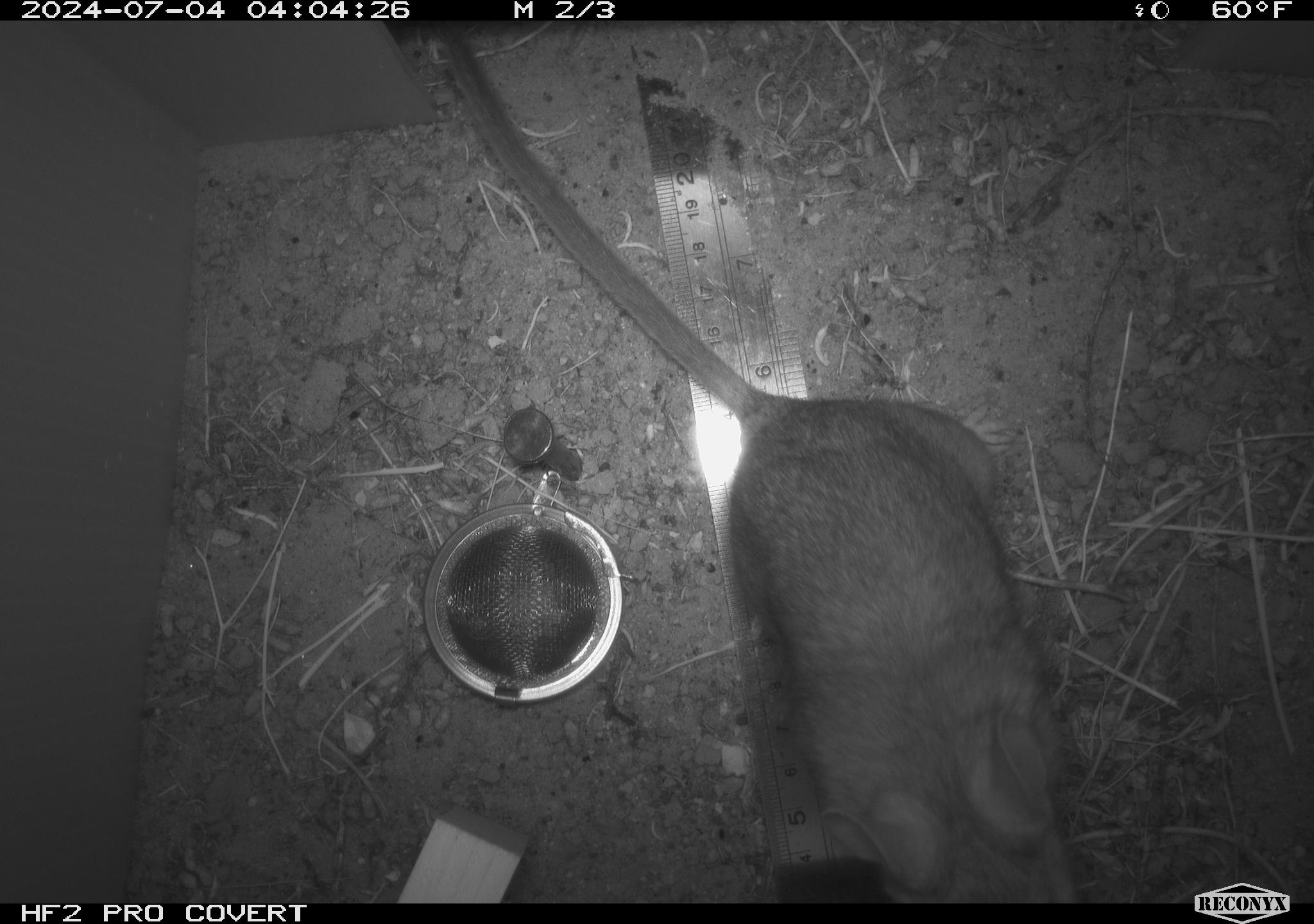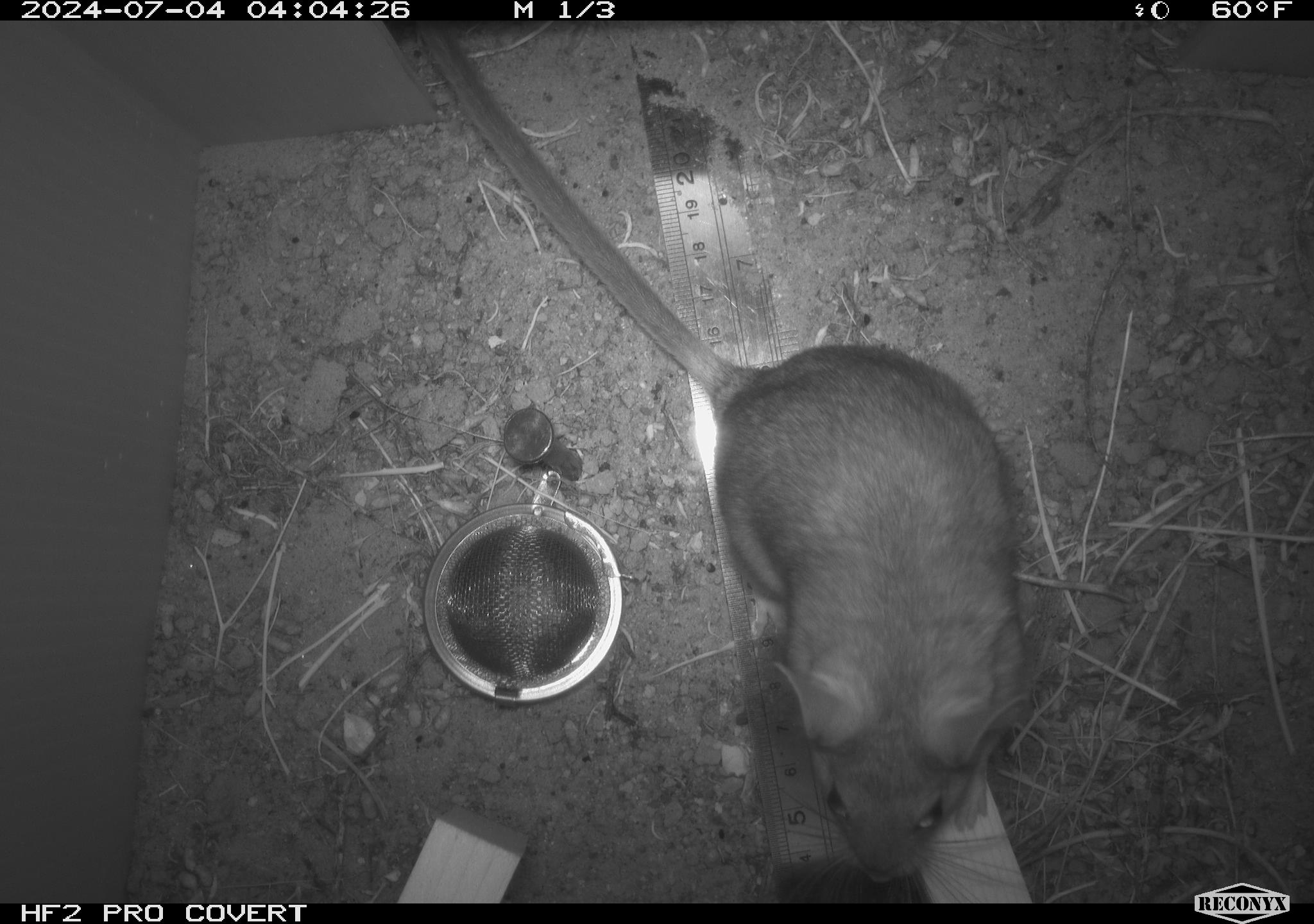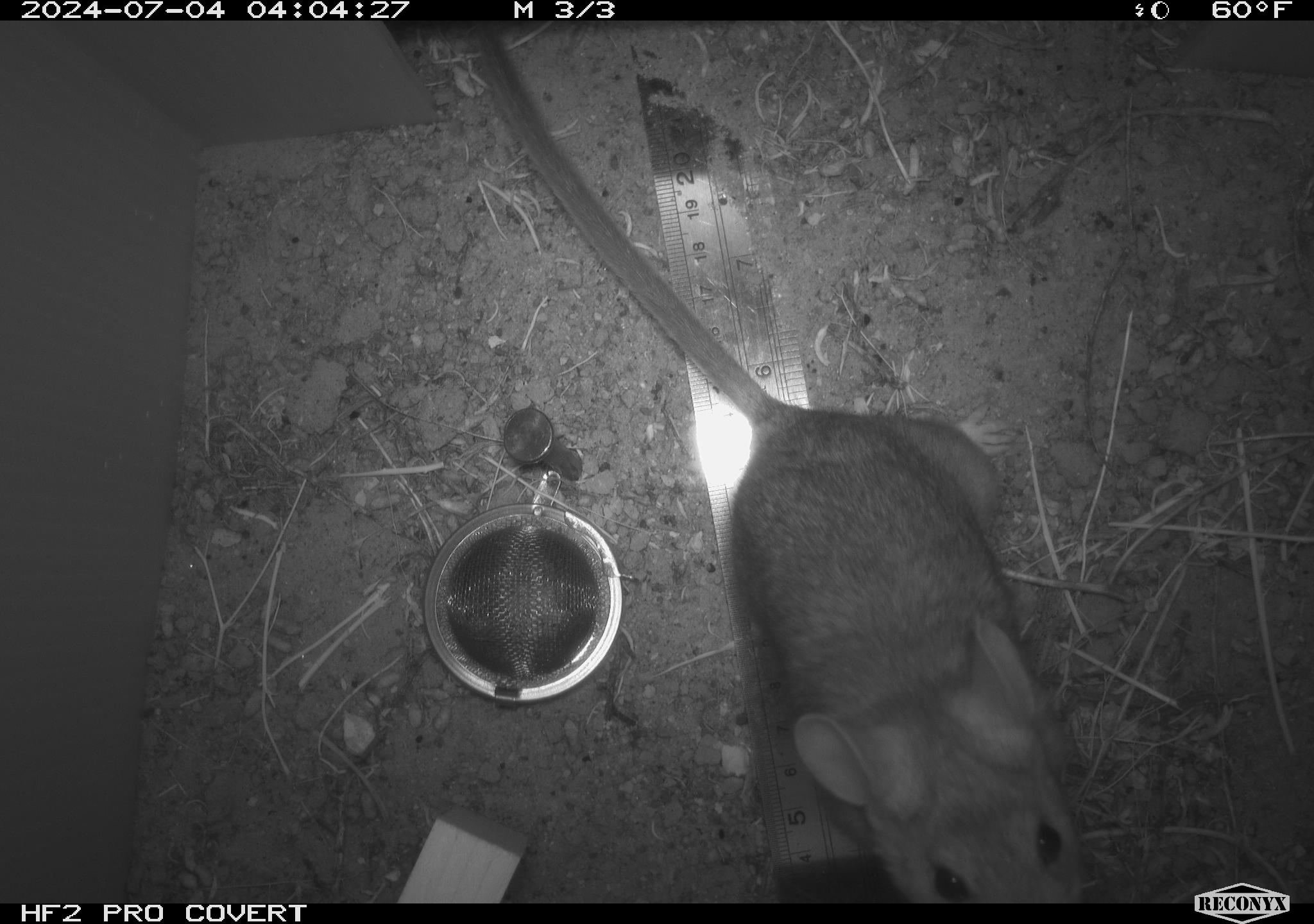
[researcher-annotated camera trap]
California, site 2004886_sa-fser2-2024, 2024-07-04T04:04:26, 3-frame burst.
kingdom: Animalia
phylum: Chordata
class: Mammalia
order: Rodentia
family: Cricetidae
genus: Neotoma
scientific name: Neotoma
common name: pack rat or woodrat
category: neotoma species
Neotoma species (pack rat or woodrat) (Neotoma).